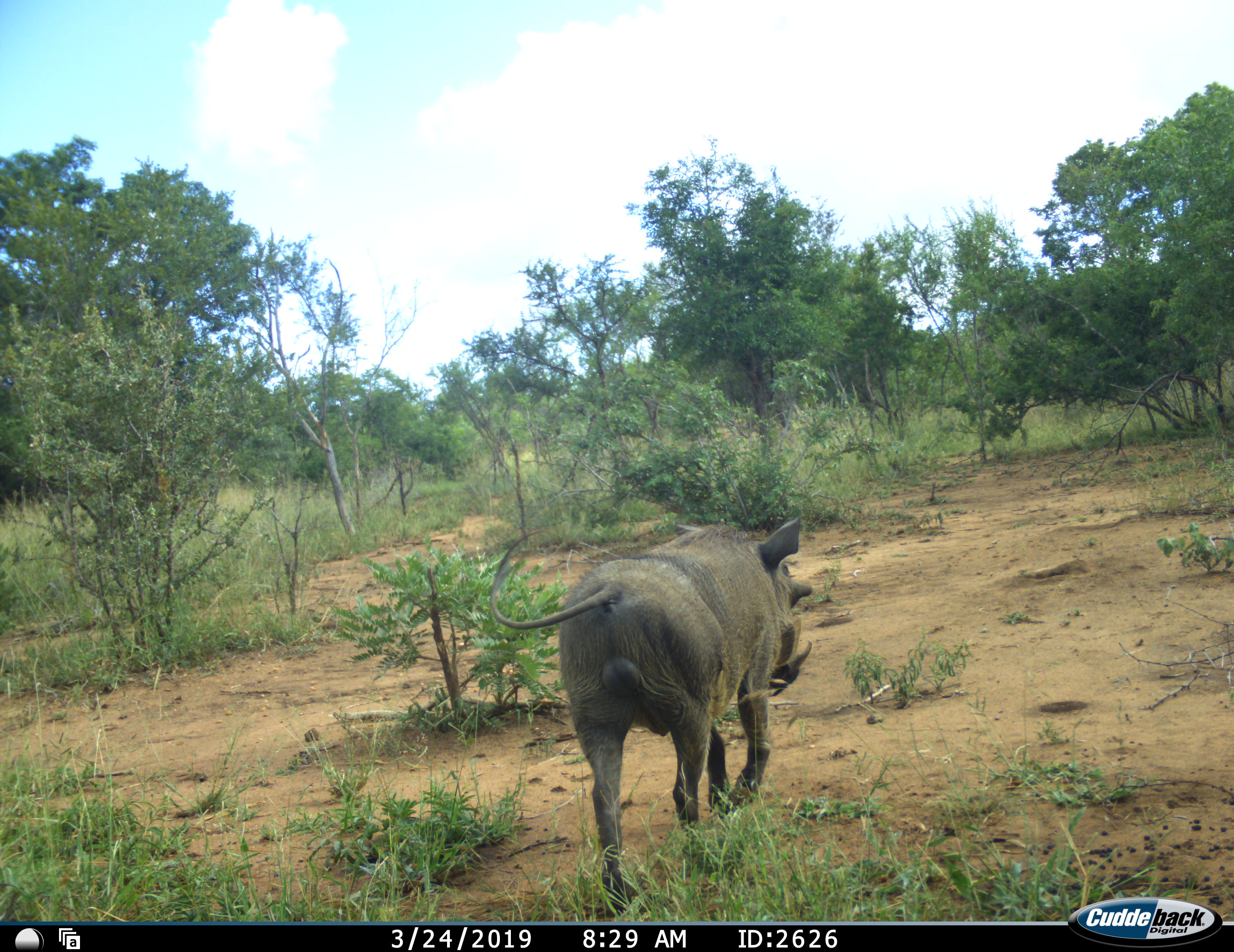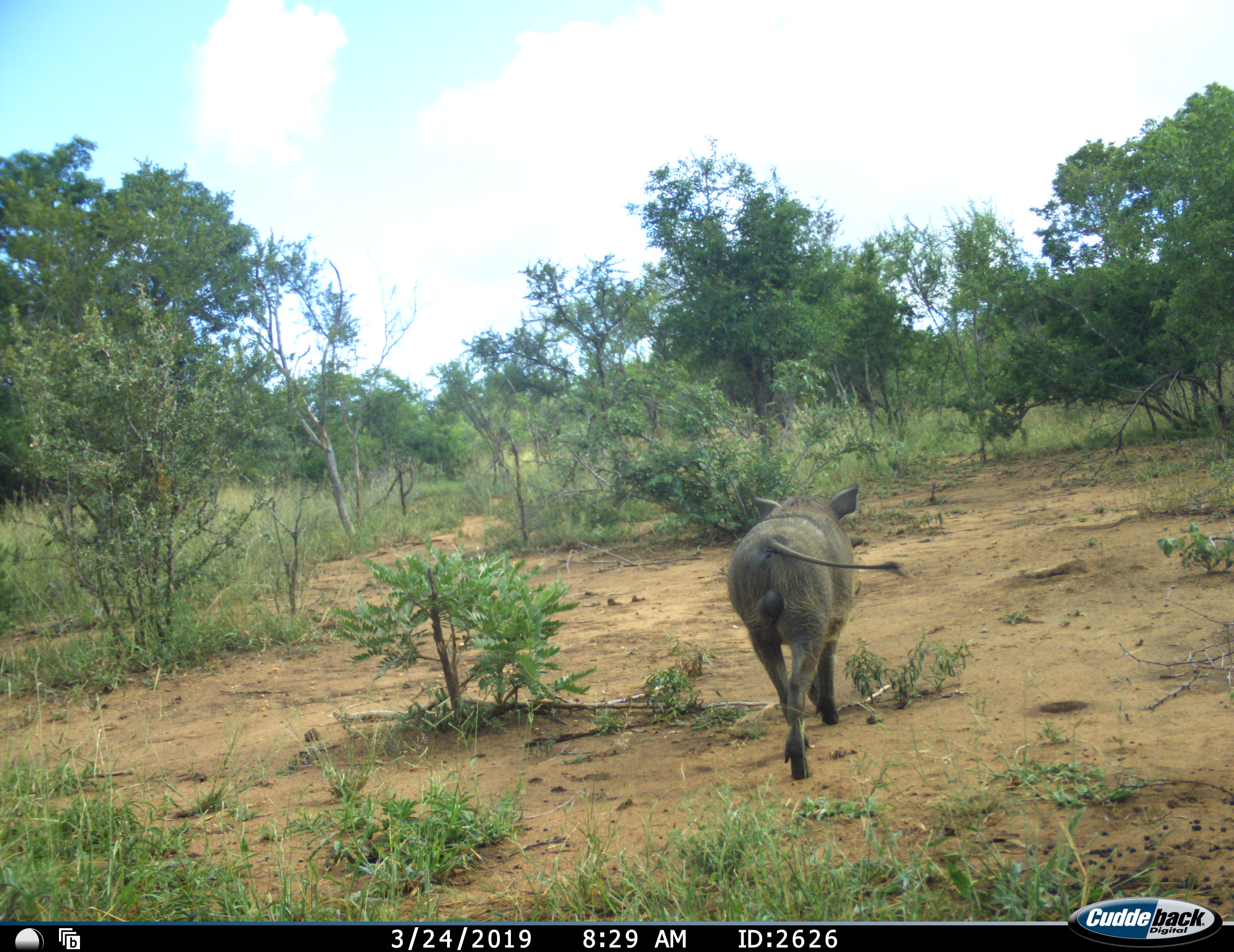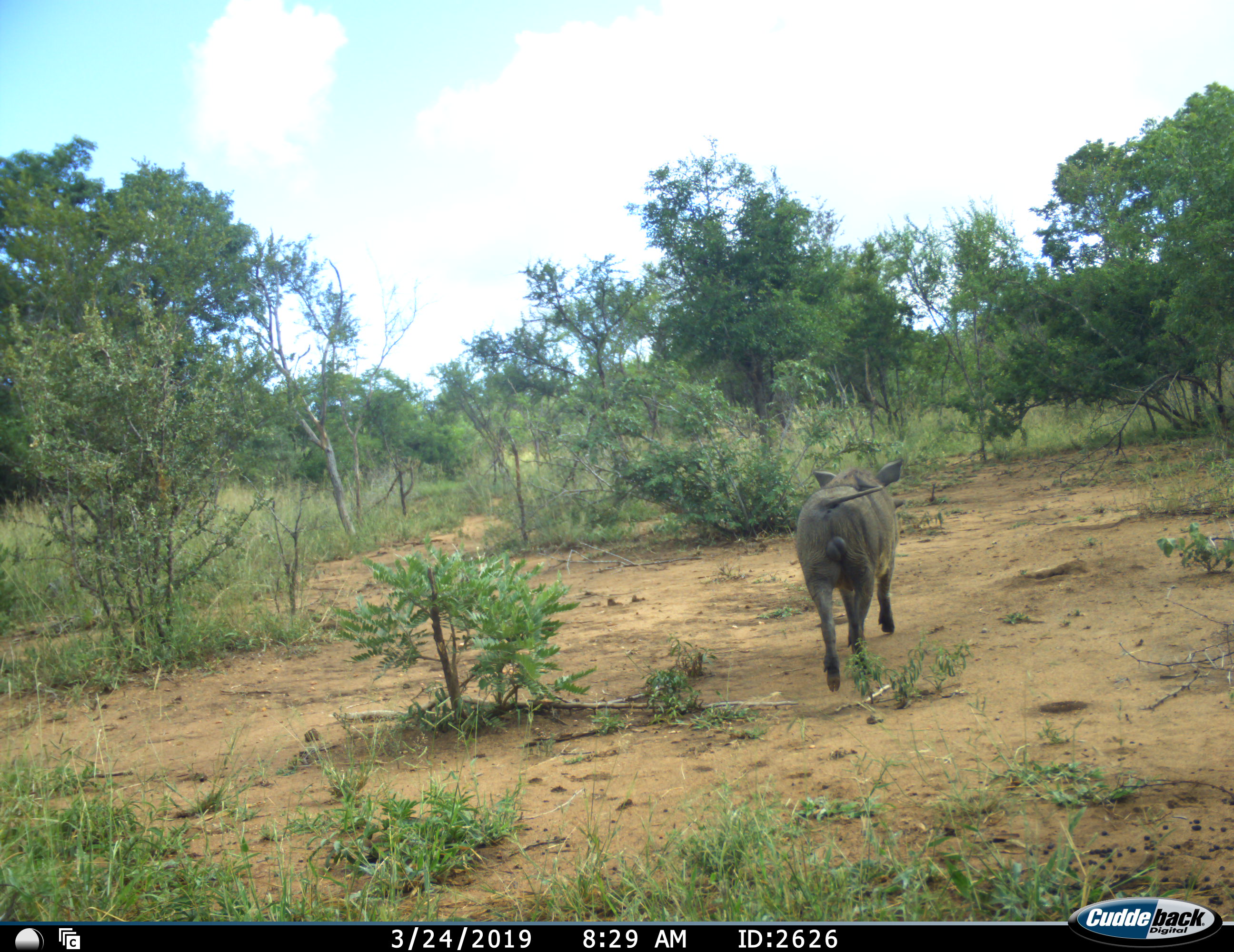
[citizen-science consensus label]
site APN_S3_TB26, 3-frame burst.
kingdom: Animalia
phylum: Chordata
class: Mammalia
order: Artiodactyla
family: Suidae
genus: Phacochoerus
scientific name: Phacochoerus africanus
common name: warthog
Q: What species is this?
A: Warthog (Phacochoerus africanus).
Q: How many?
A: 1.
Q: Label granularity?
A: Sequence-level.